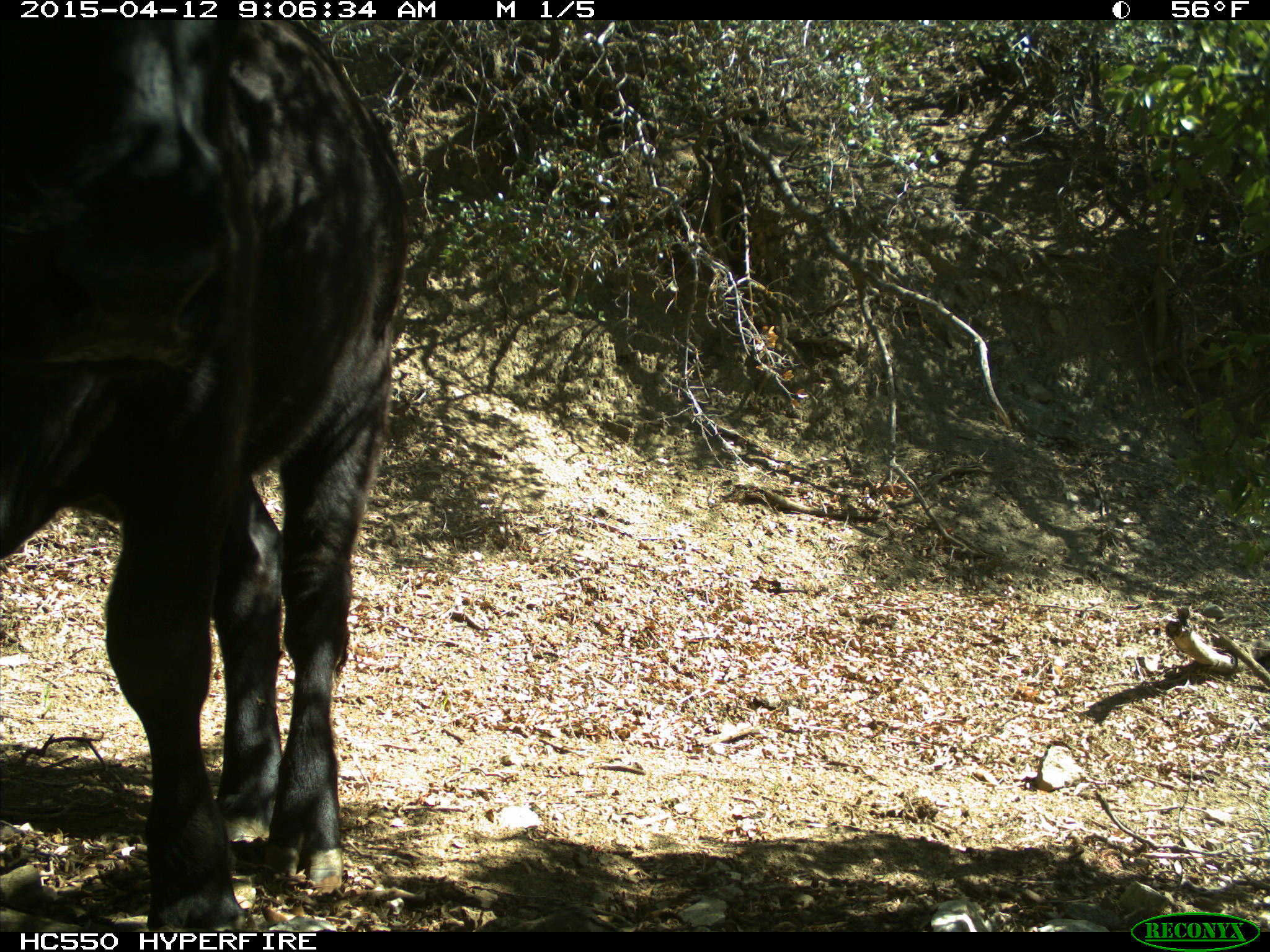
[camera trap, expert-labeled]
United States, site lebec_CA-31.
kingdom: Animalia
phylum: Chordata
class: Mammalia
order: Artiodactyla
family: Bovidae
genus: Bos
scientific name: Bos taurus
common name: domestic cow